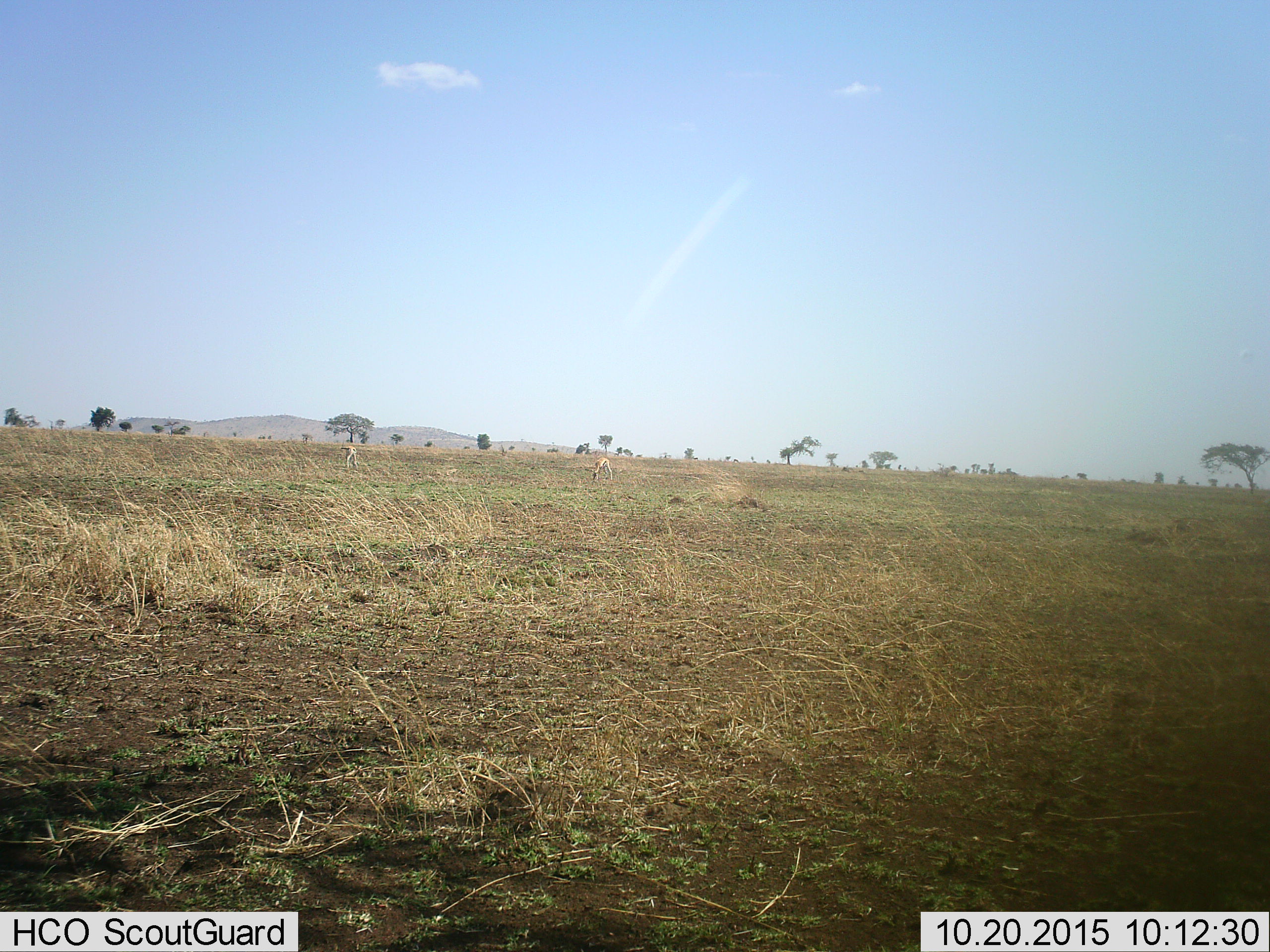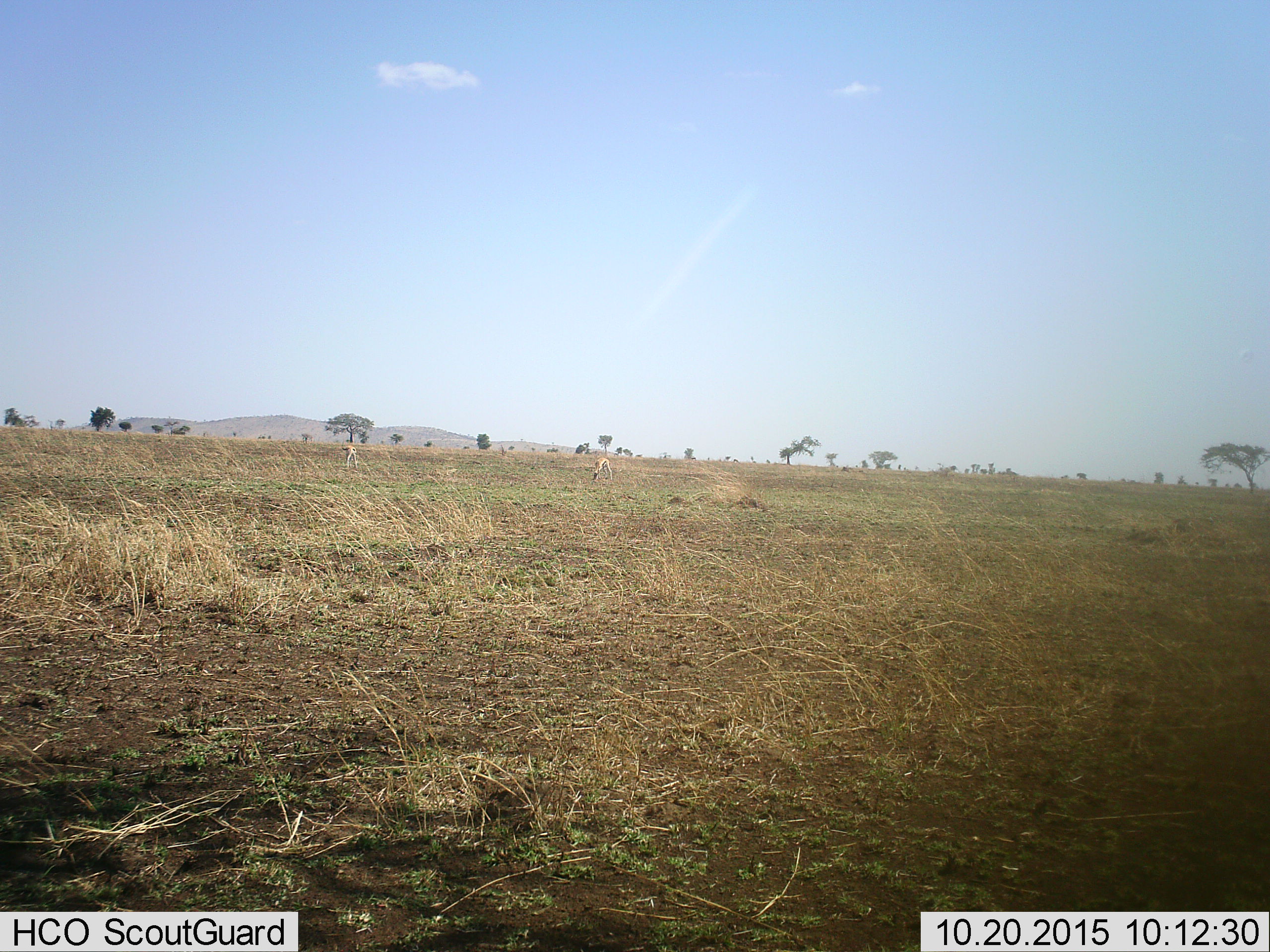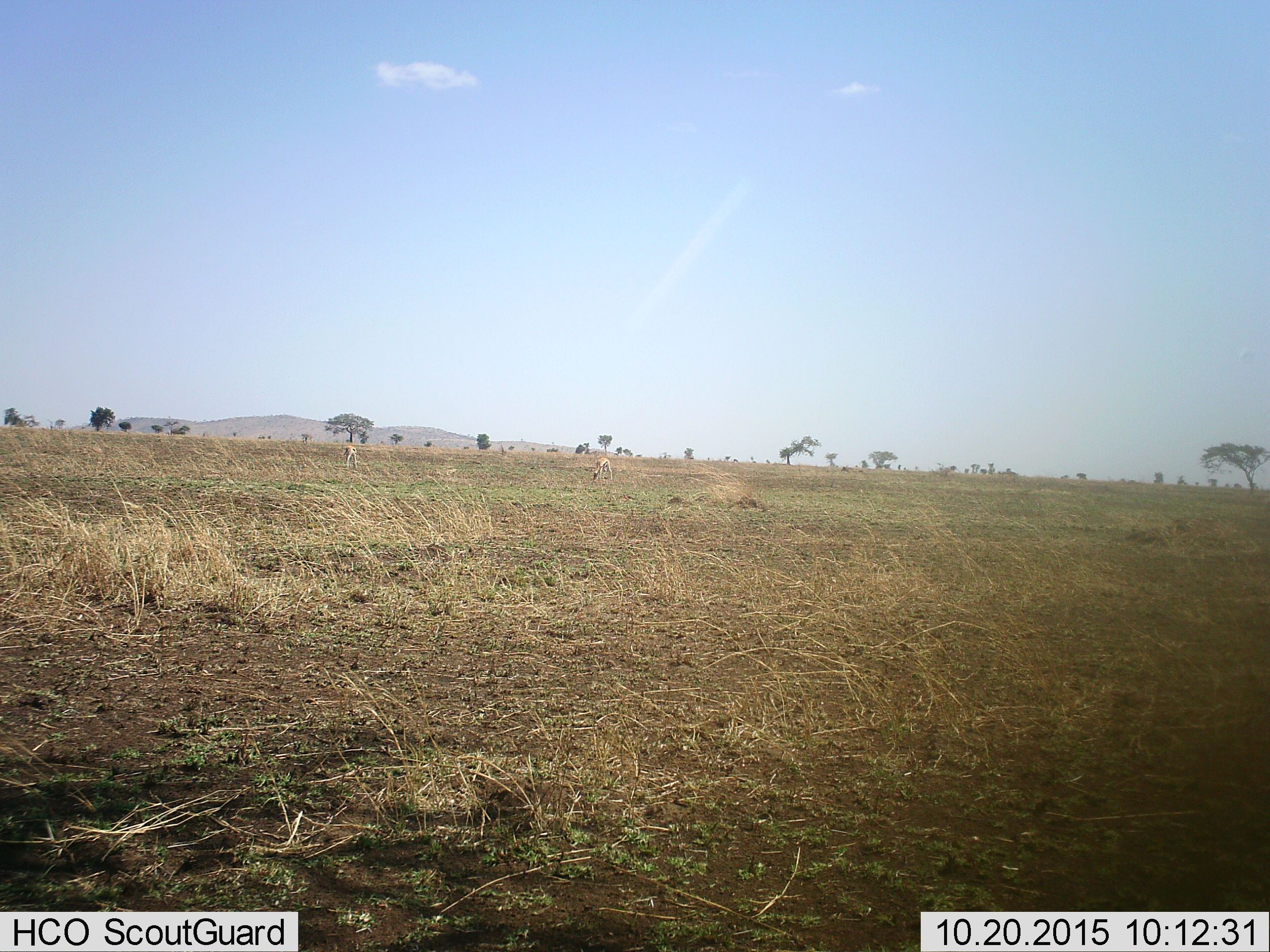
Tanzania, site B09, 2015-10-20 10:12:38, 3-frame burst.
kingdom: Animalia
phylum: Chordata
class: Mammalia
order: Artiodactyla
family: Bovidae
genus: Eudorcas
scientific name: Eudorcas thomsonii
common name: thomson's gazelle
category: gazellethomsons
Gazellethomsons (thomson's gazelle) (Eudorcas thomsonii), count 2. Behavior (volunteer vote fractions): standing 45%, resting 0%, moving 0%, interacting 0%. Young present (vote fraction): 0%. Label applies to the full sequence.